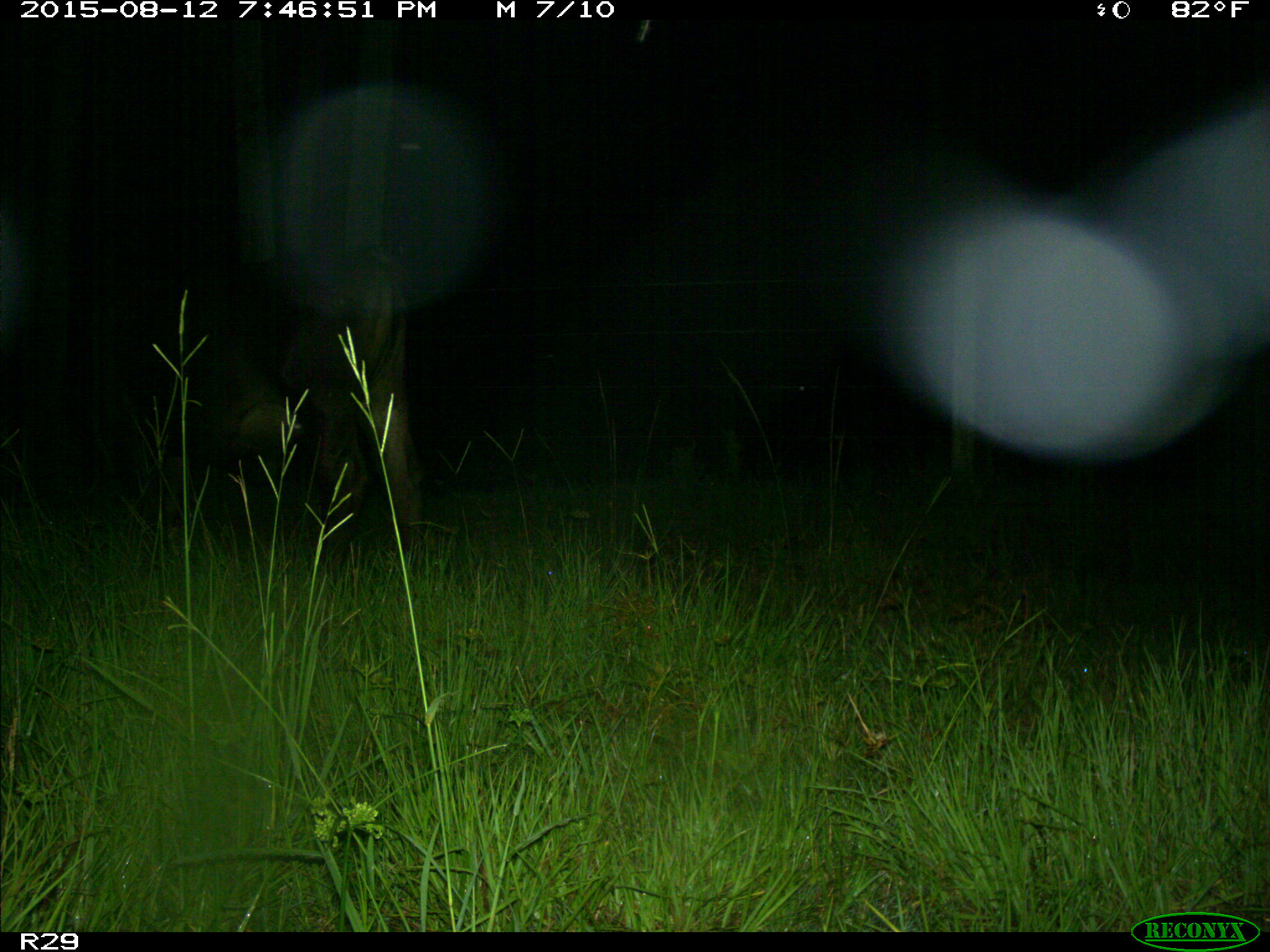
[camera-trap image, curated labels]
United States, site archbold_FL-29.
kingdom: Animalia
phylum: Chordata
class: Mammalia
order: Artiodactyla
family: Bovidae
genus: Bos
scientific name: Bos taurus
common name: domestic cow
Bos taurus (domestic cow).